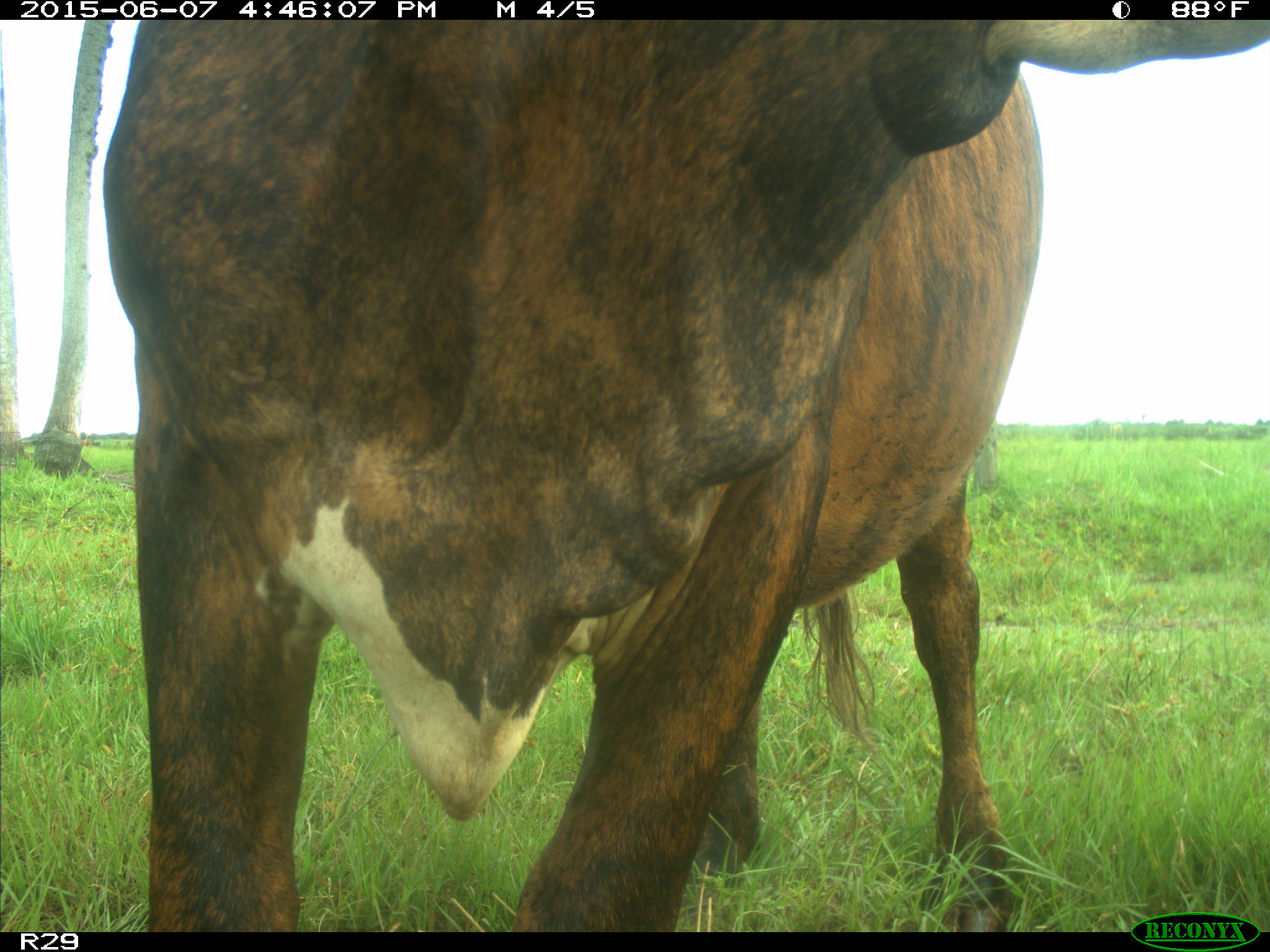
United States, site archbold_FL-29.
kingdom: Animalia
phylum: Chordata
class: Mammalia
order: Artiodactyla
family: Bovidae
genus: Bos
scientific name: Bos taurus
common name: domestic cow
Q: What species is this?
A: Bos taurus (domestic cow).